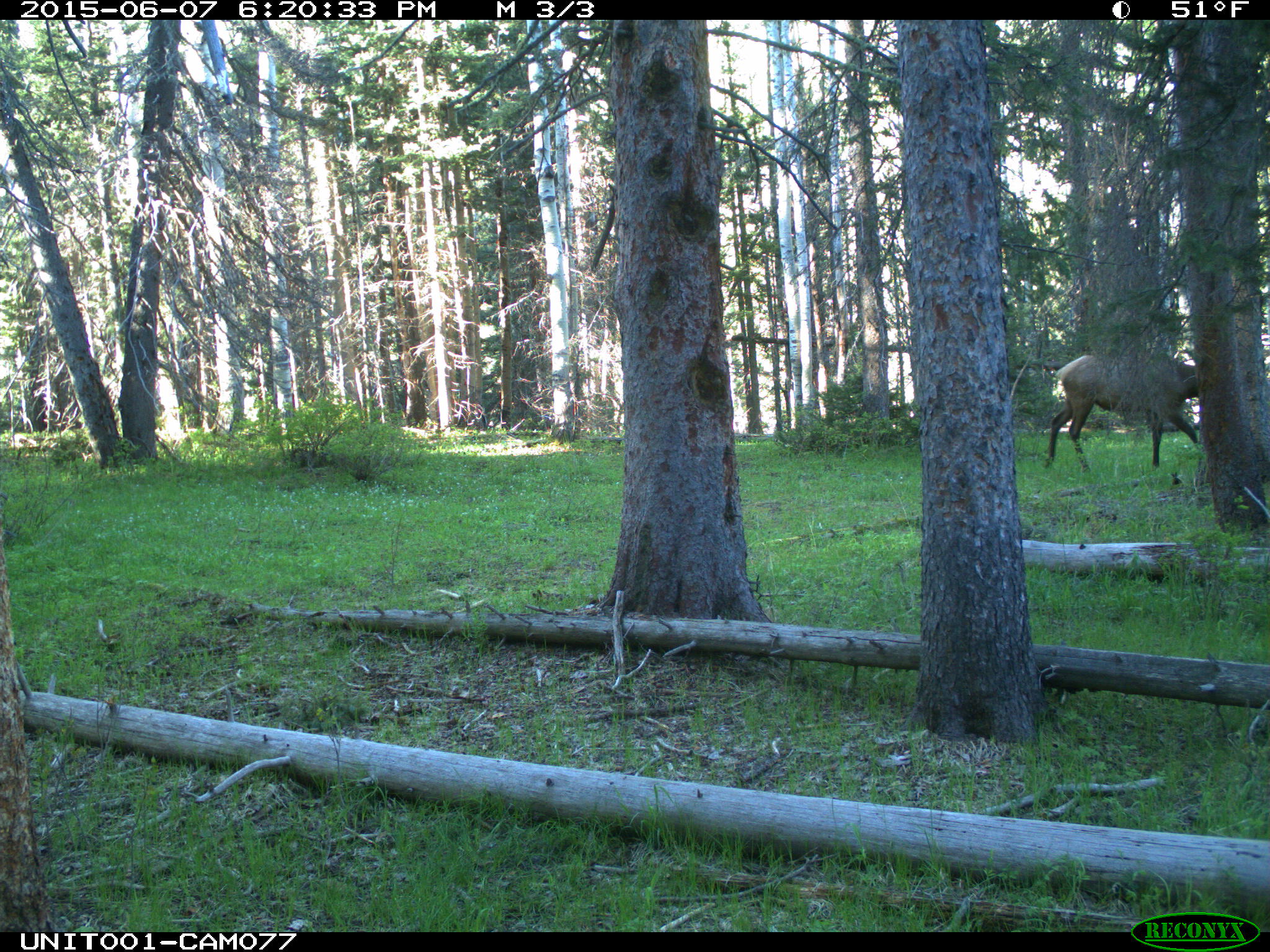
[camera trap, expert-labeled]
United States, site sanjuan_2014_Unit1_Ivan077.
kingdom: Animalia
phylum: Chordata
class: Mammalia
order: Artiodactyla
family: Cervidae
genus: Cervus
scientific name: Cervus elaphus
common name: red deer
Cervus elaphus (red deer).